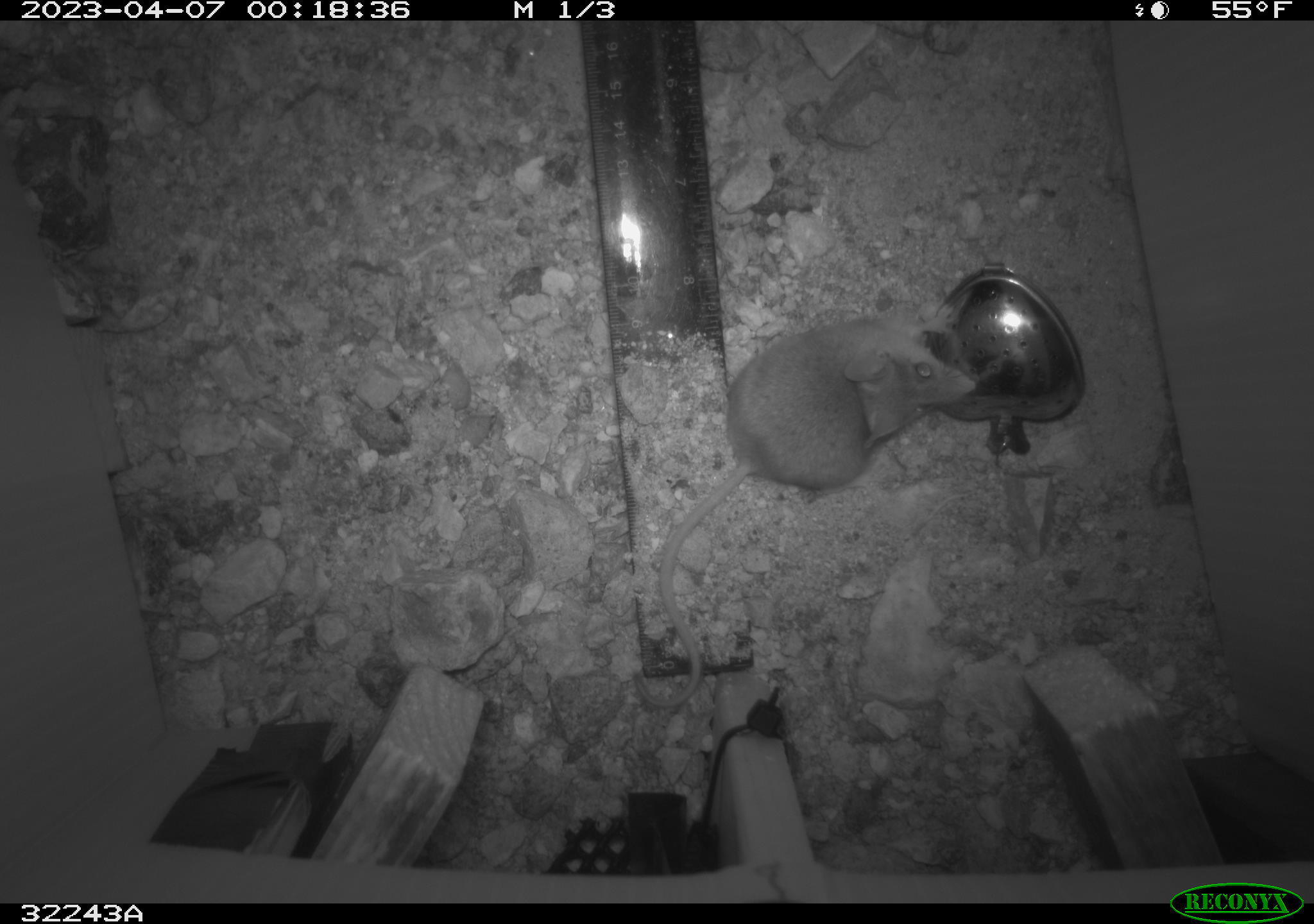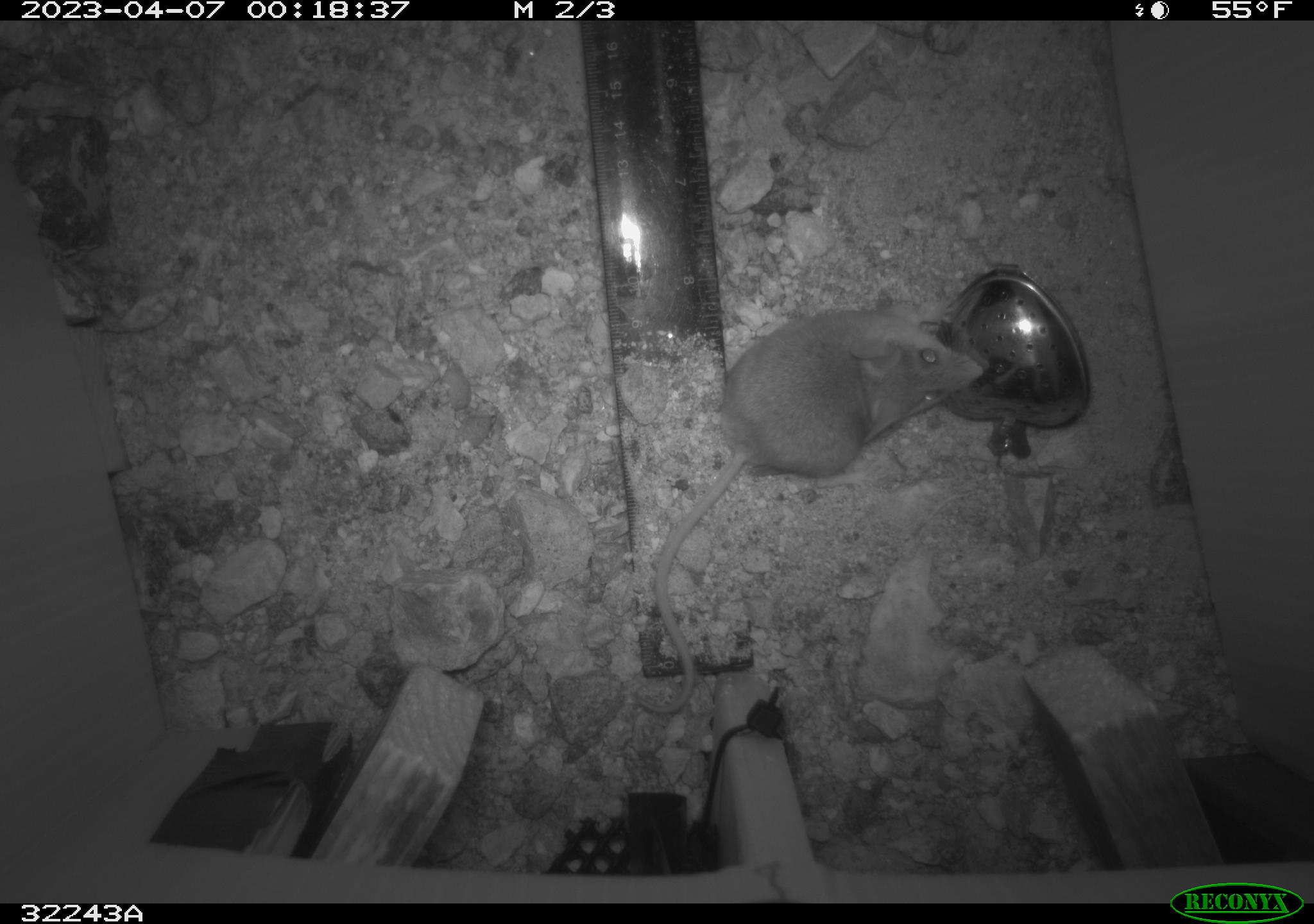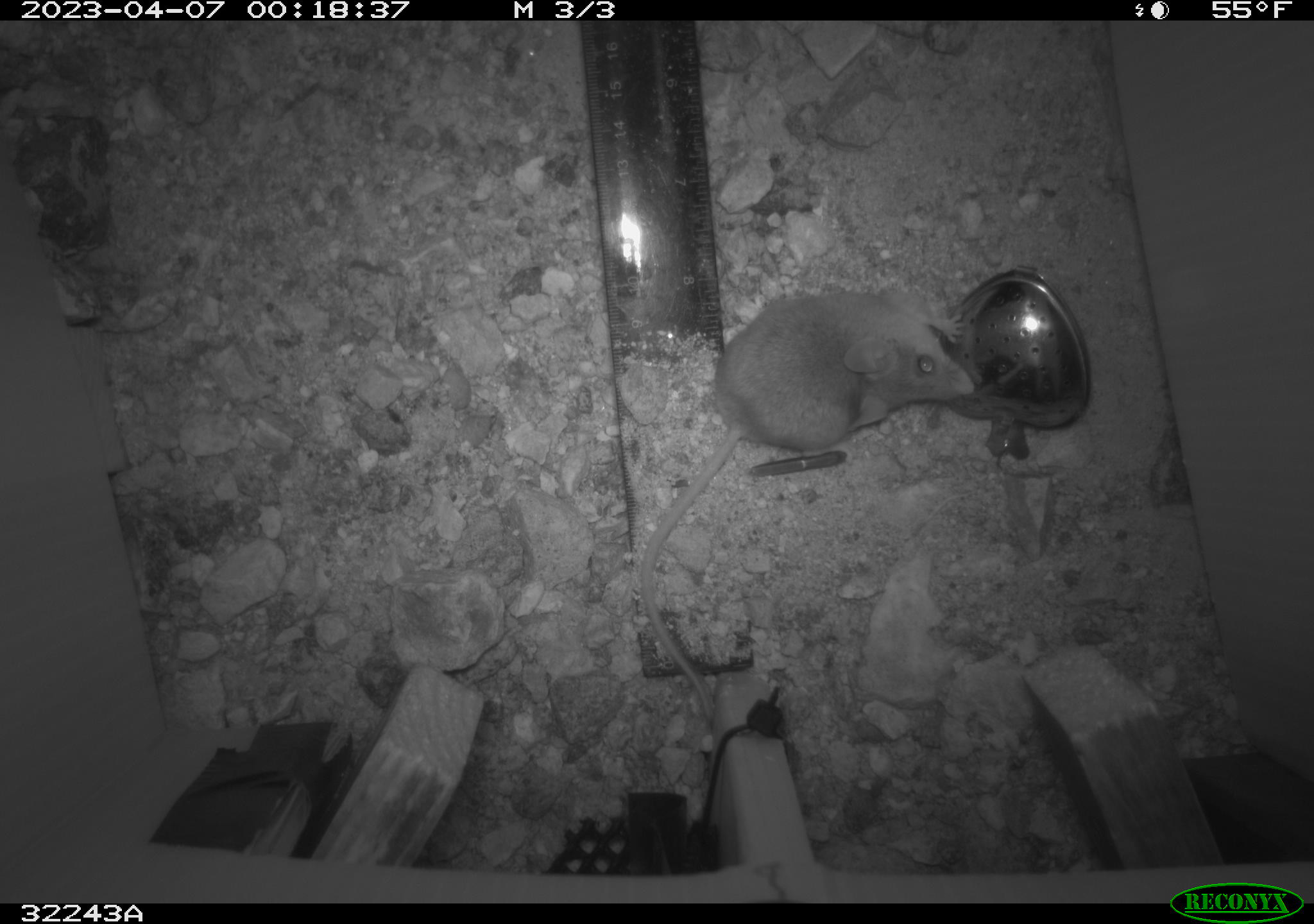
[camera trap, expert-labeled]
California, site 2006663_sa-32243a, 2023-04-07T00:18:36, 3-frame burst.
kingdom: Animalia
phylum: Chordata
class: Mammalia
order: Rodentia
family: Cricetidae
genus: Peromyscus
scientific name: Peromyscus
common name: deer mice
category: peromyscus species